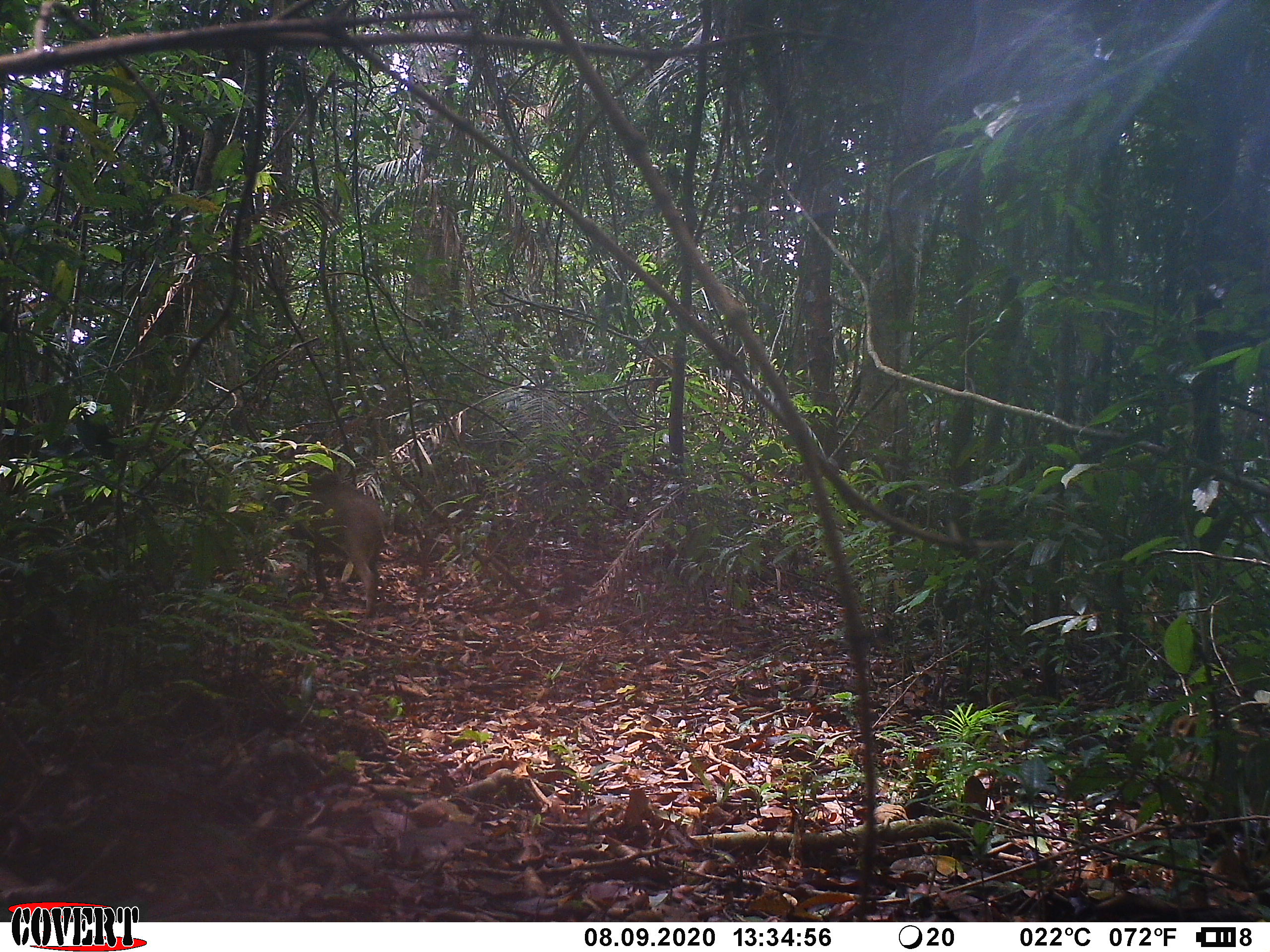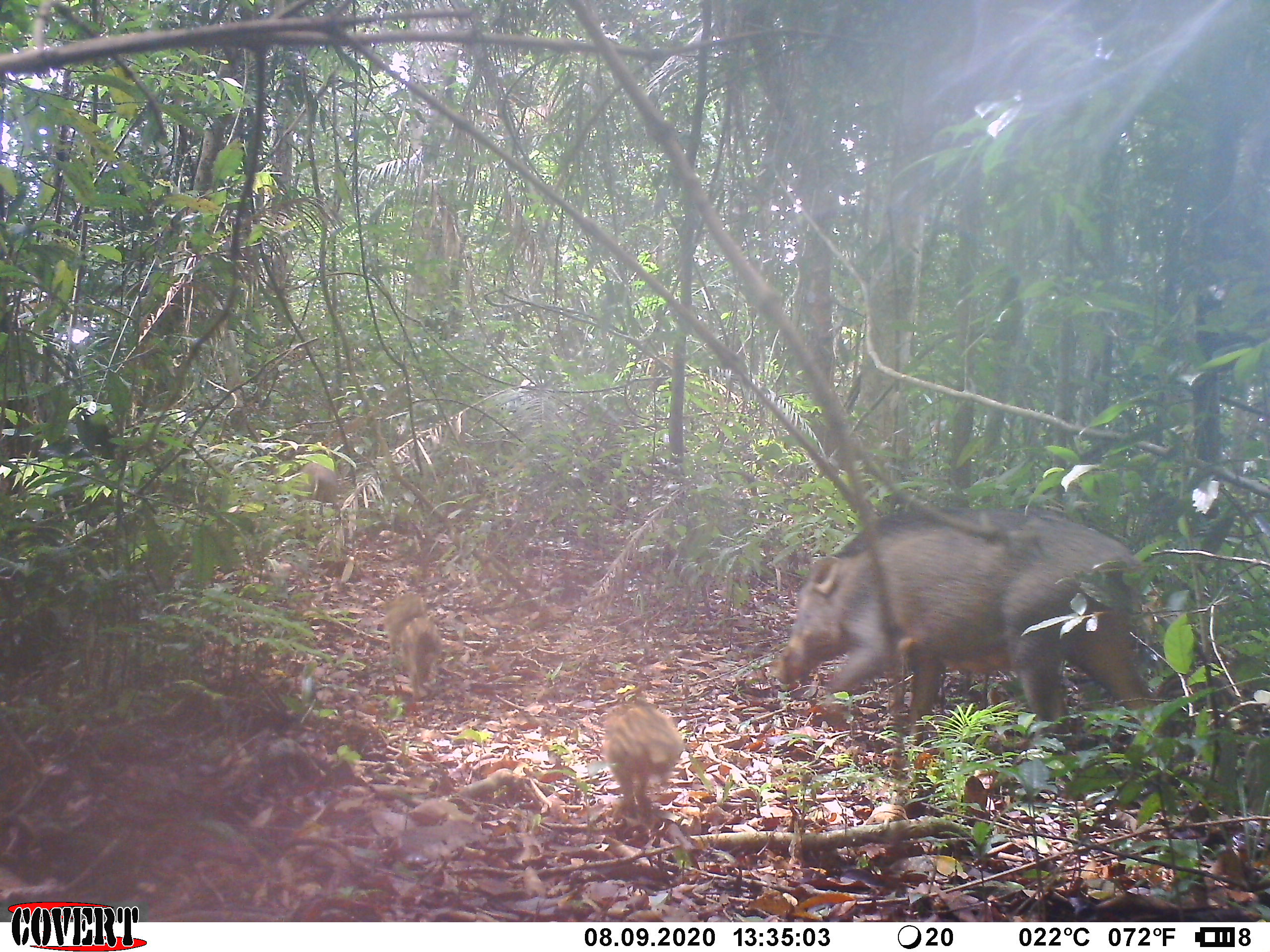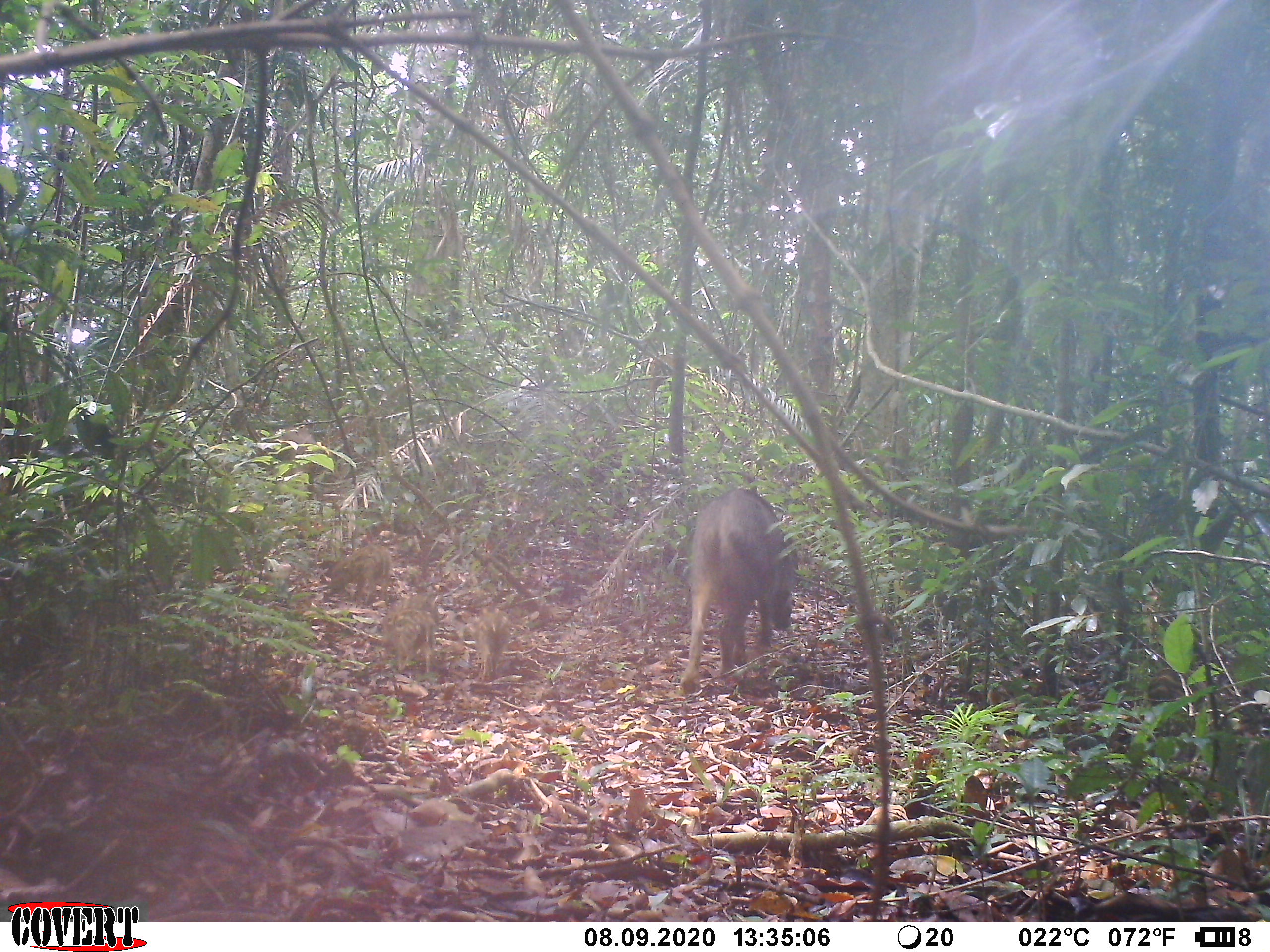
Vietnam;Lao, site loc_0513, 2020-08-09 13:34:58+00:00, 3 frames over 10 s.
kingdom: Animalia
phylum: Chordata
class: Mammalia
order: Artiodactyla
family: Suidae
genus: Sus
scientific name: Sus scrofa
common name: eurasian wild pig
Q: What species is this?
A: Eurasian wild pig (Sus scrofa).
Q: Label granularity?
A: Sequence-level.